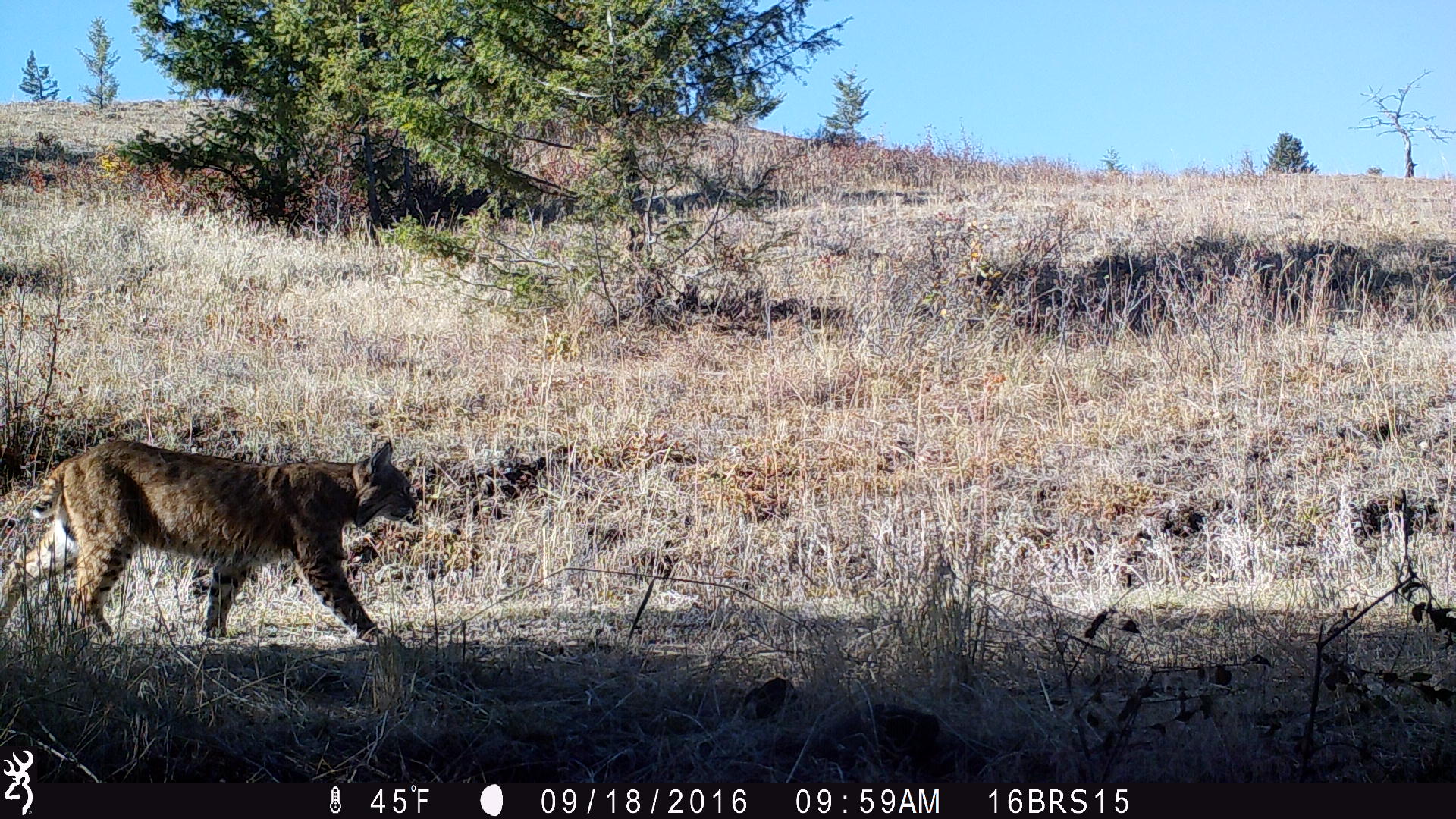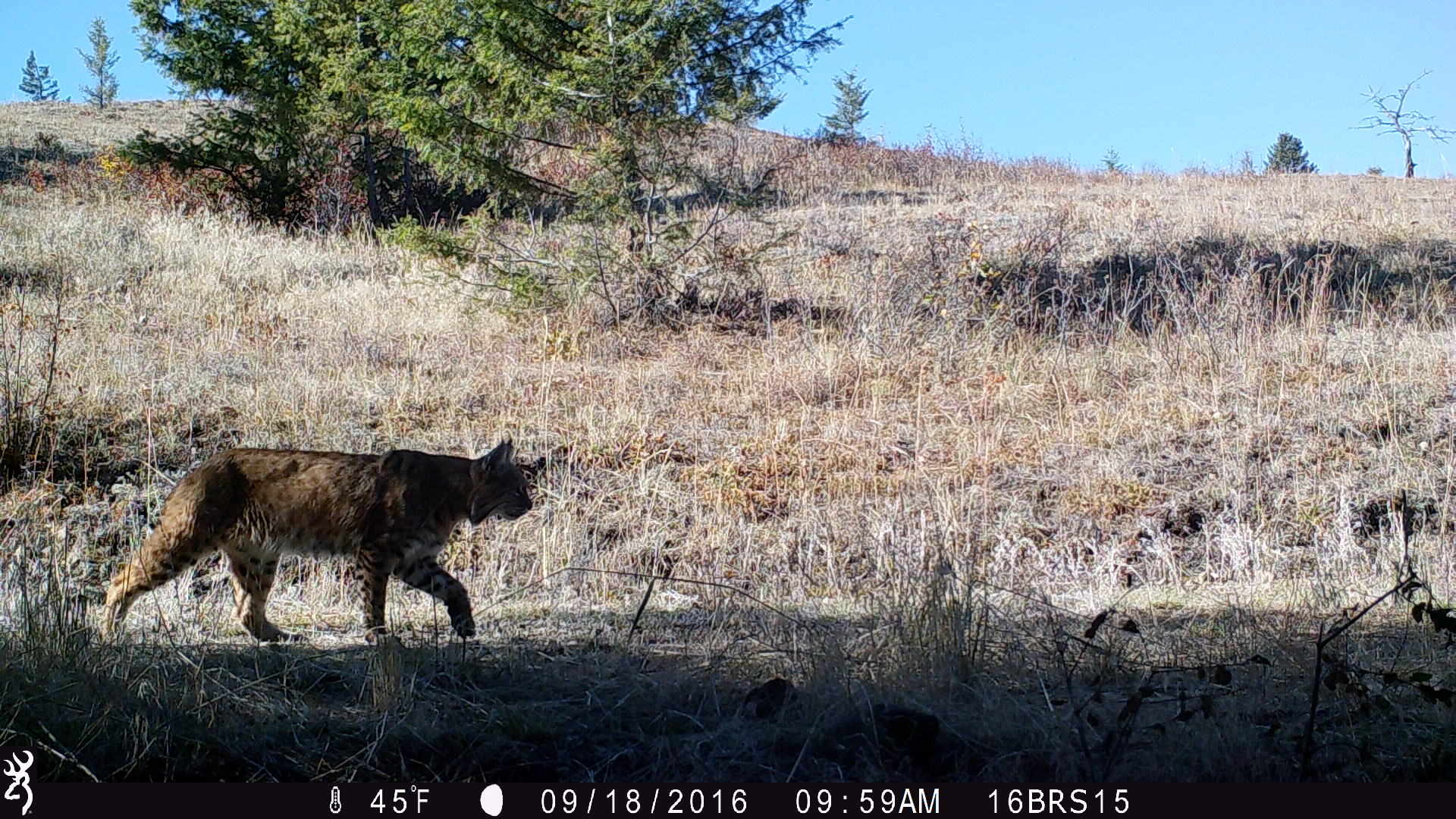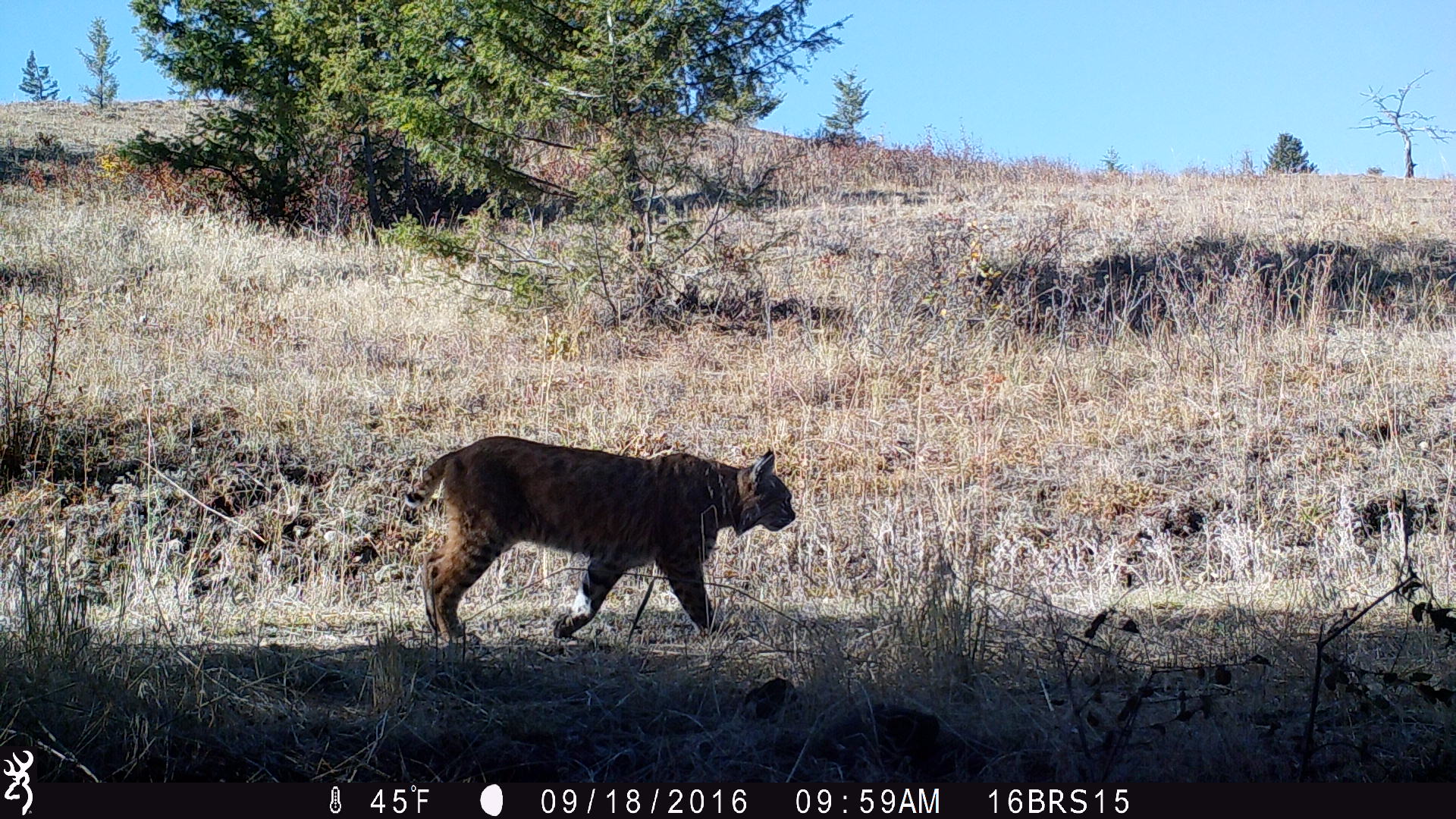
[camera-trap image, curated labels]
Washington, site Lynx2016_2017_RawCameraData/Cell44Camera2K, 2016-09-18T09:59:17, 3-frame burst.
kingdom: Animalia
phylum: Chordata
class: Mammalia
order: Carnivora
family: Felidae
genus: Lynx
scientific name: Lynx rufus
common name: bobcat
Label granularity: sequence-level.